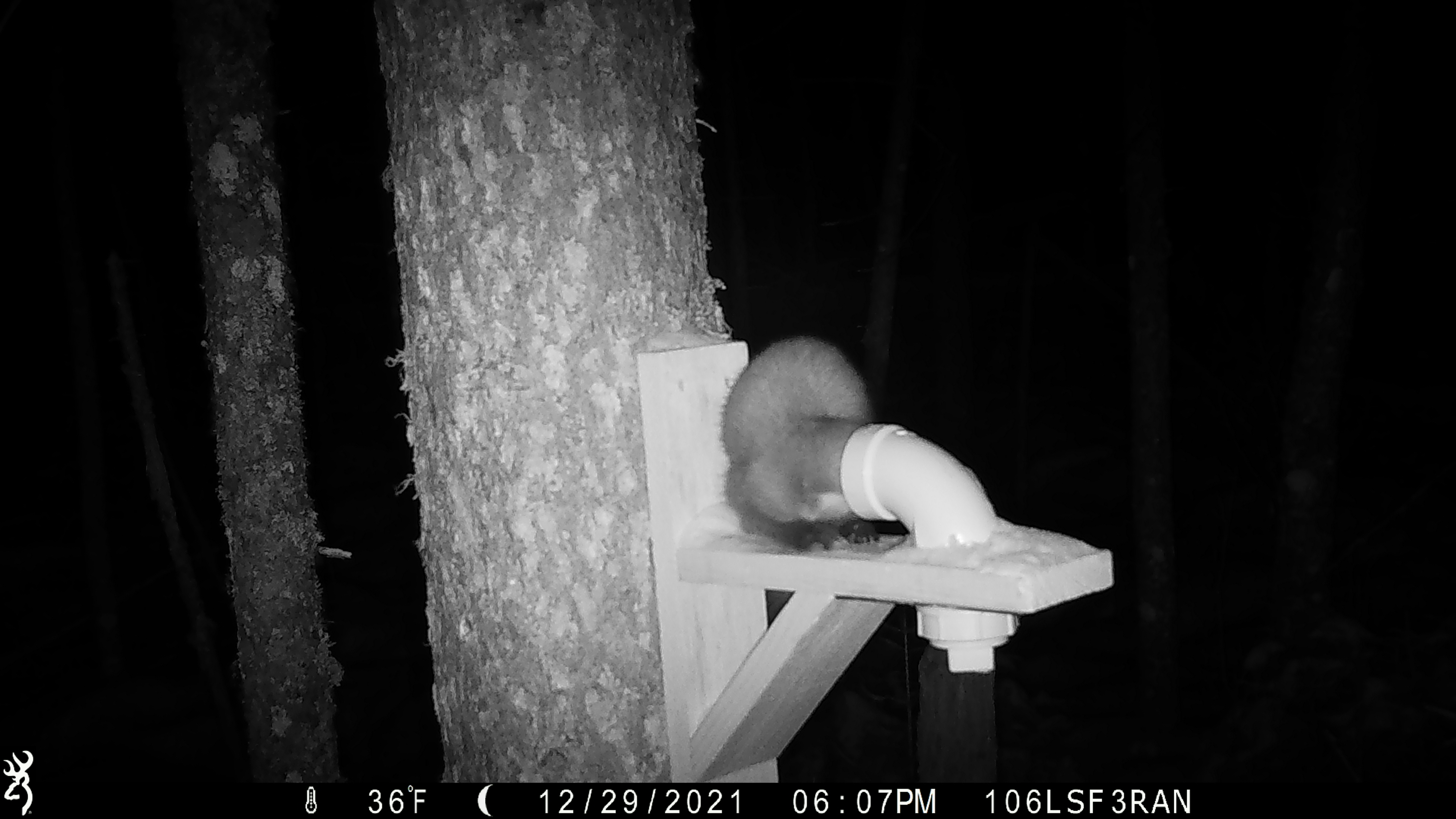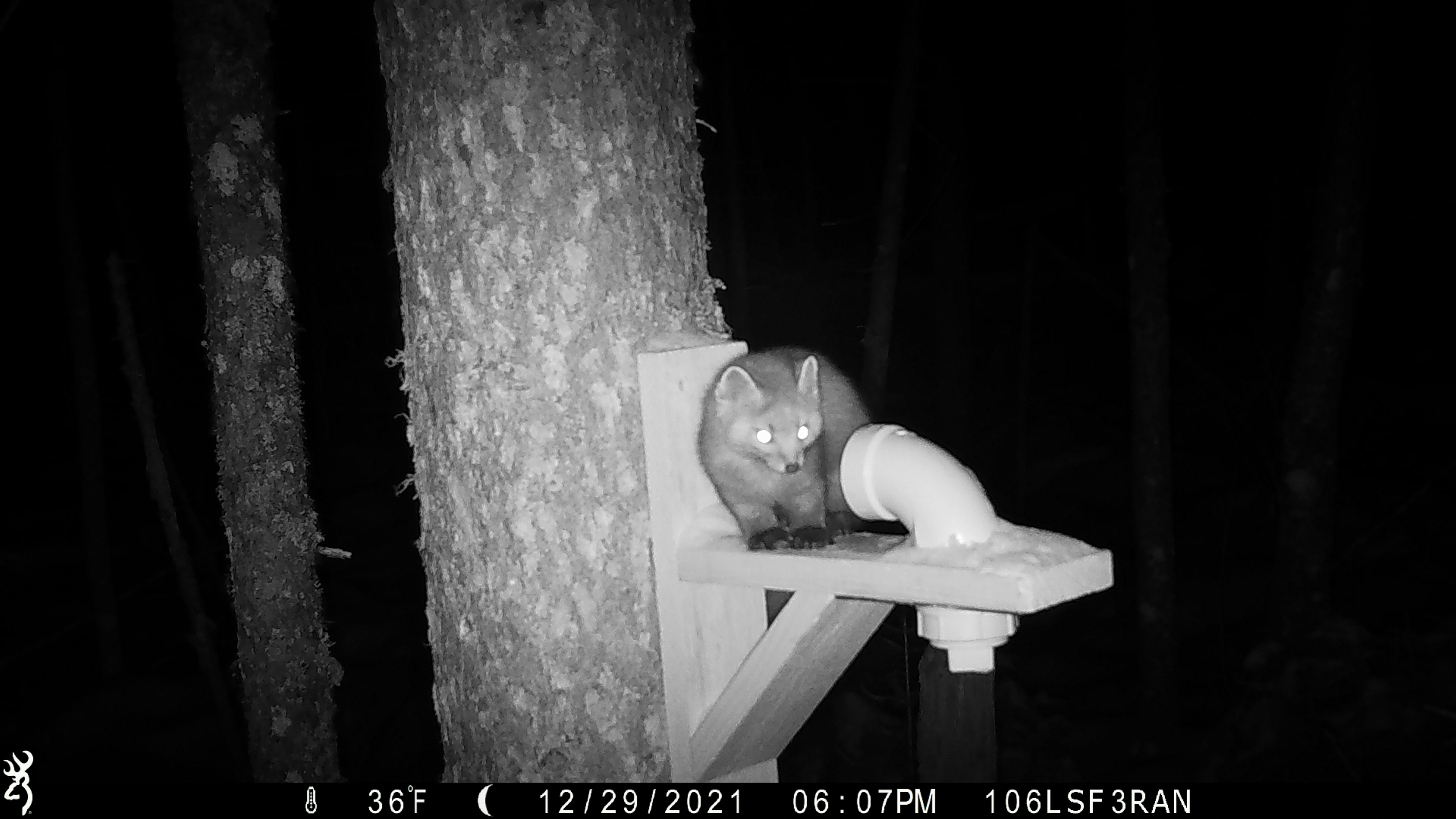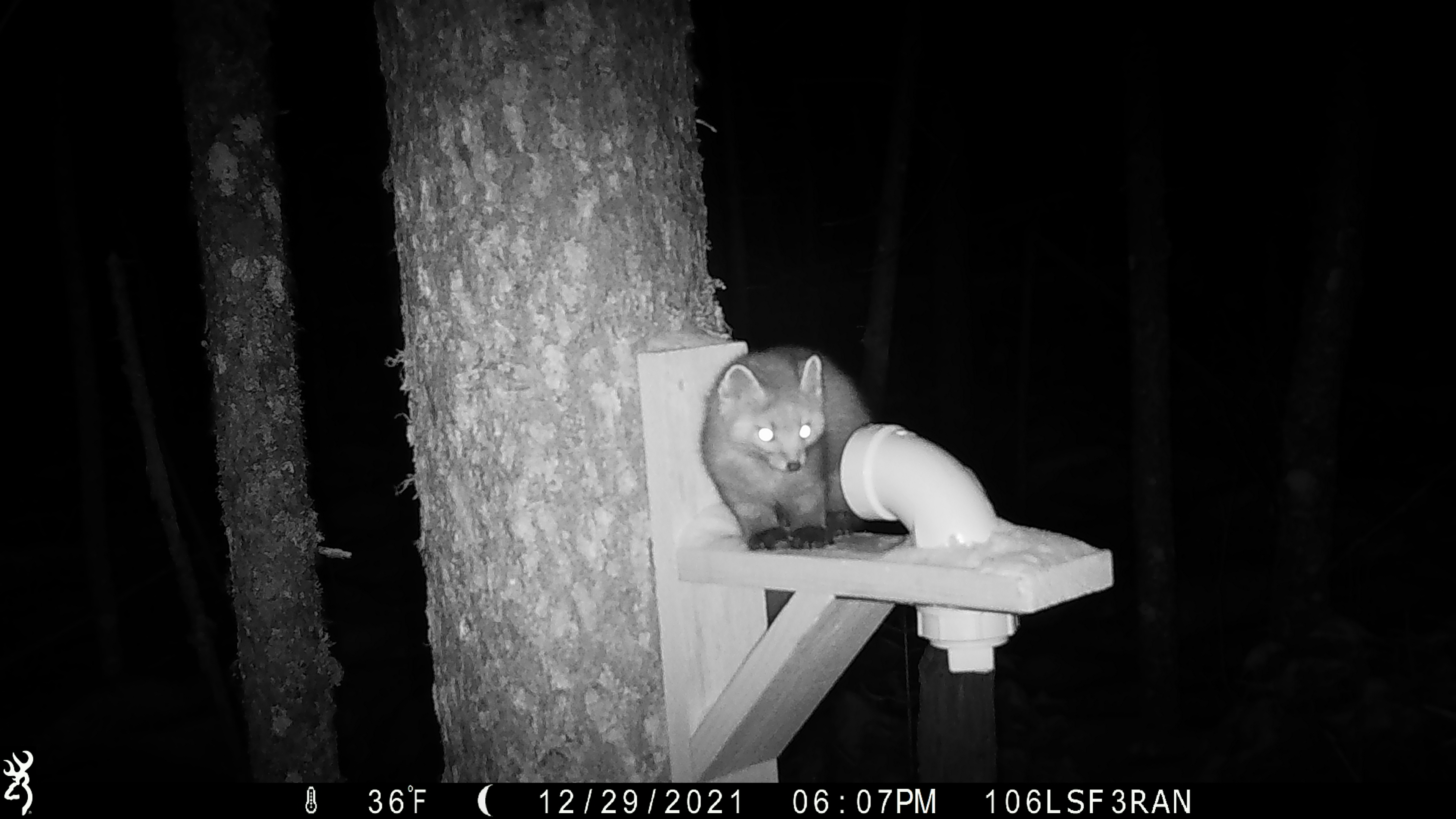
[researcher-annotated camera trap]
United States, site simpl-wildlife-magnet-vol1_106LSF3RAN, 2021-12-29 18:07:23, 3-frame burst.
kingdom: Animalia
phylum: Chordata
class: Mammalia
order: Carnivora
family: Mustelidae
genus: Martes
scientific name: Martes americana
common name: american marten